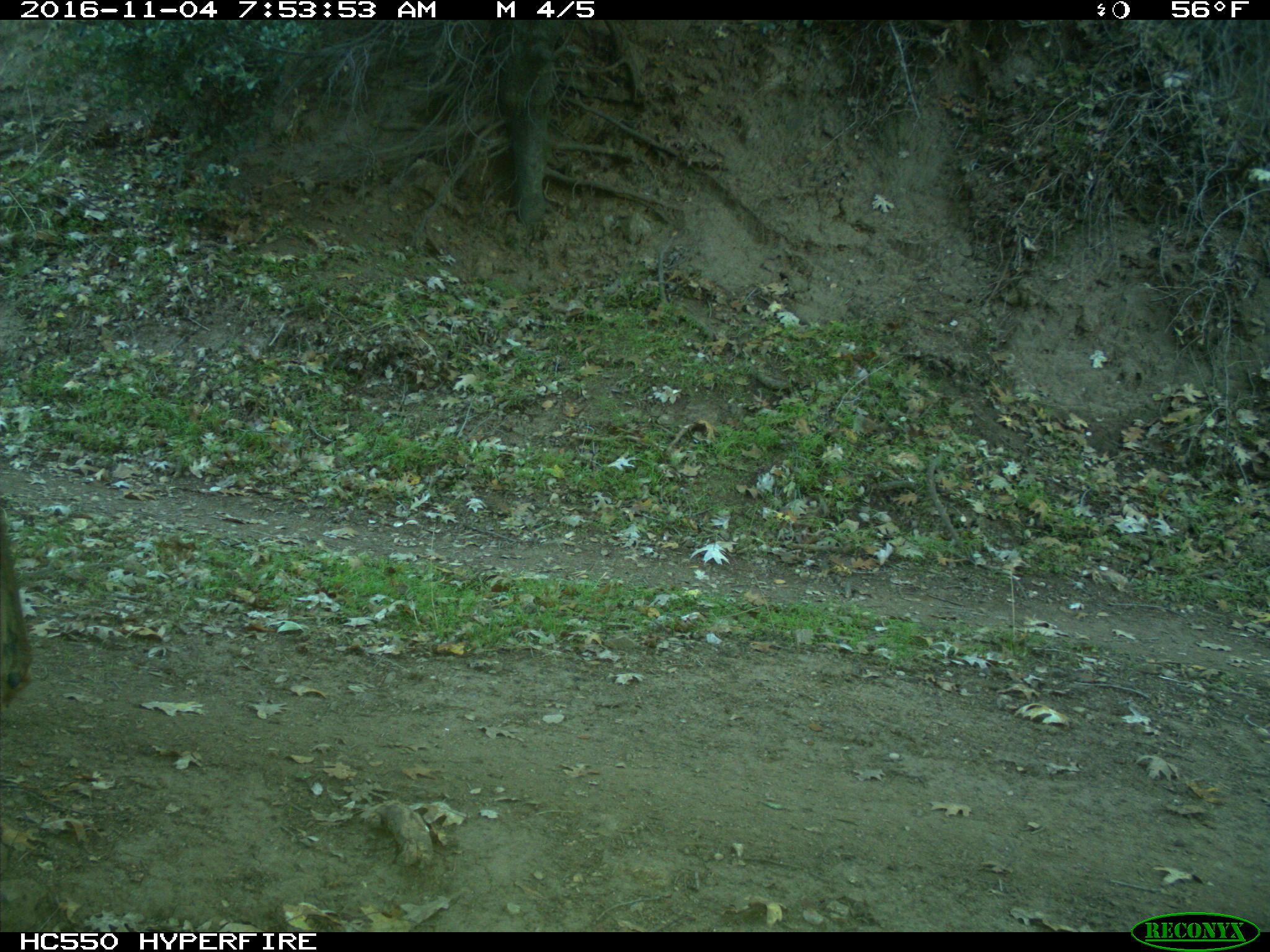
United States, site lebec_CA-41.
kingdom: Animalia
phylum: Chordata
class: Mammalia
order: Artiodactyla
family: Cervidae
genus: Odocoileus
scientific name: Odocoileus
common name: deer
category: unidentified deer